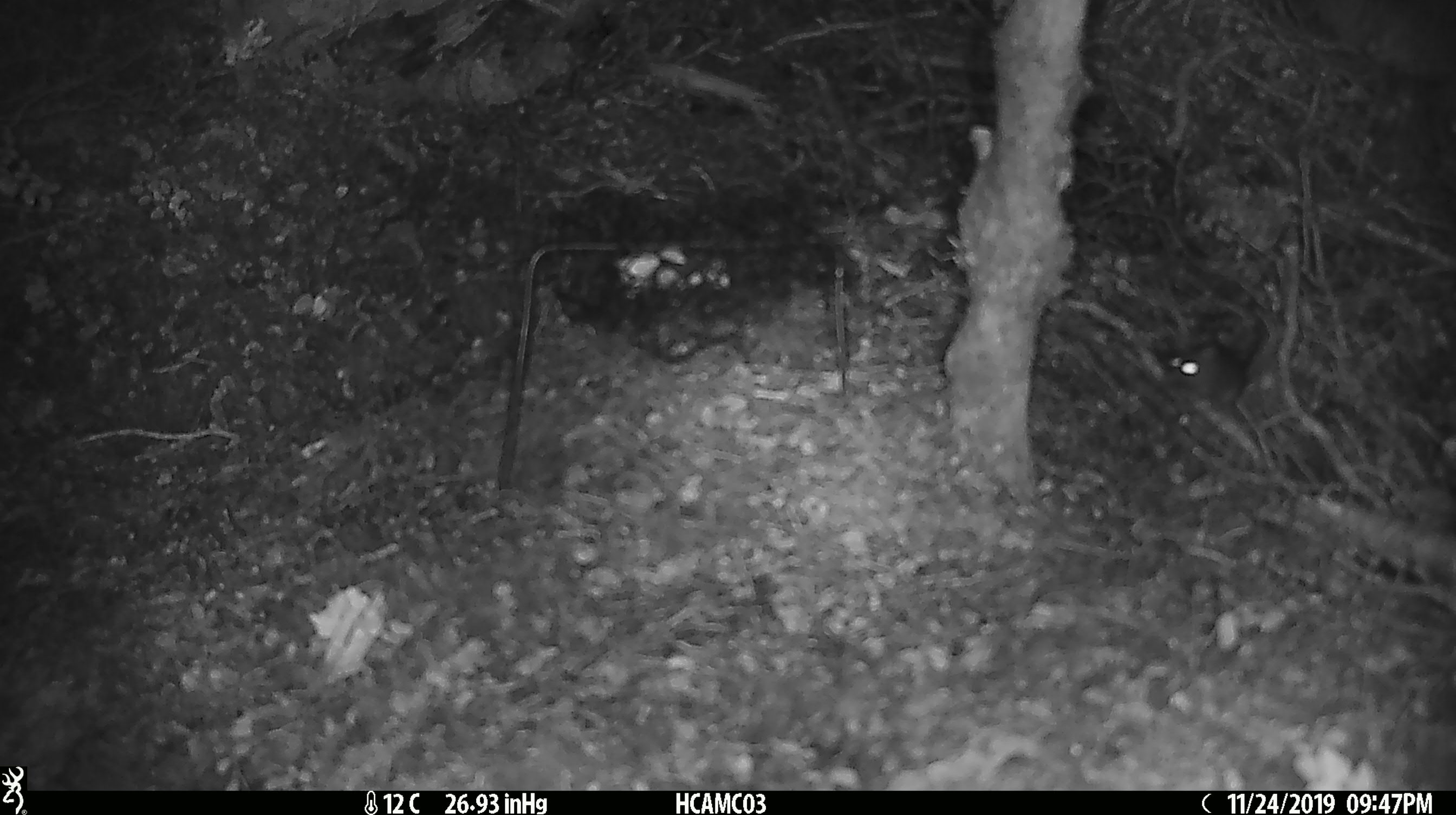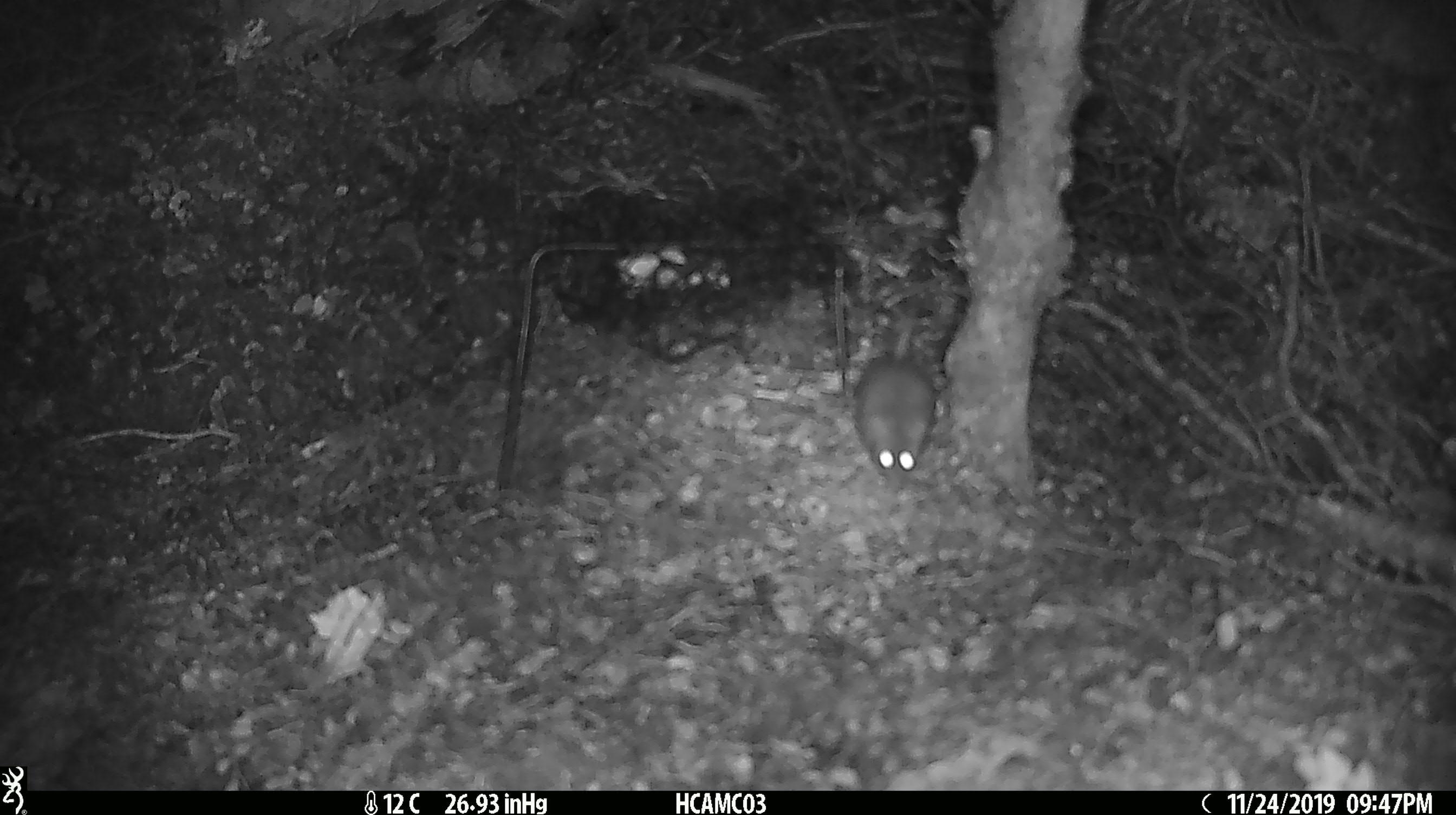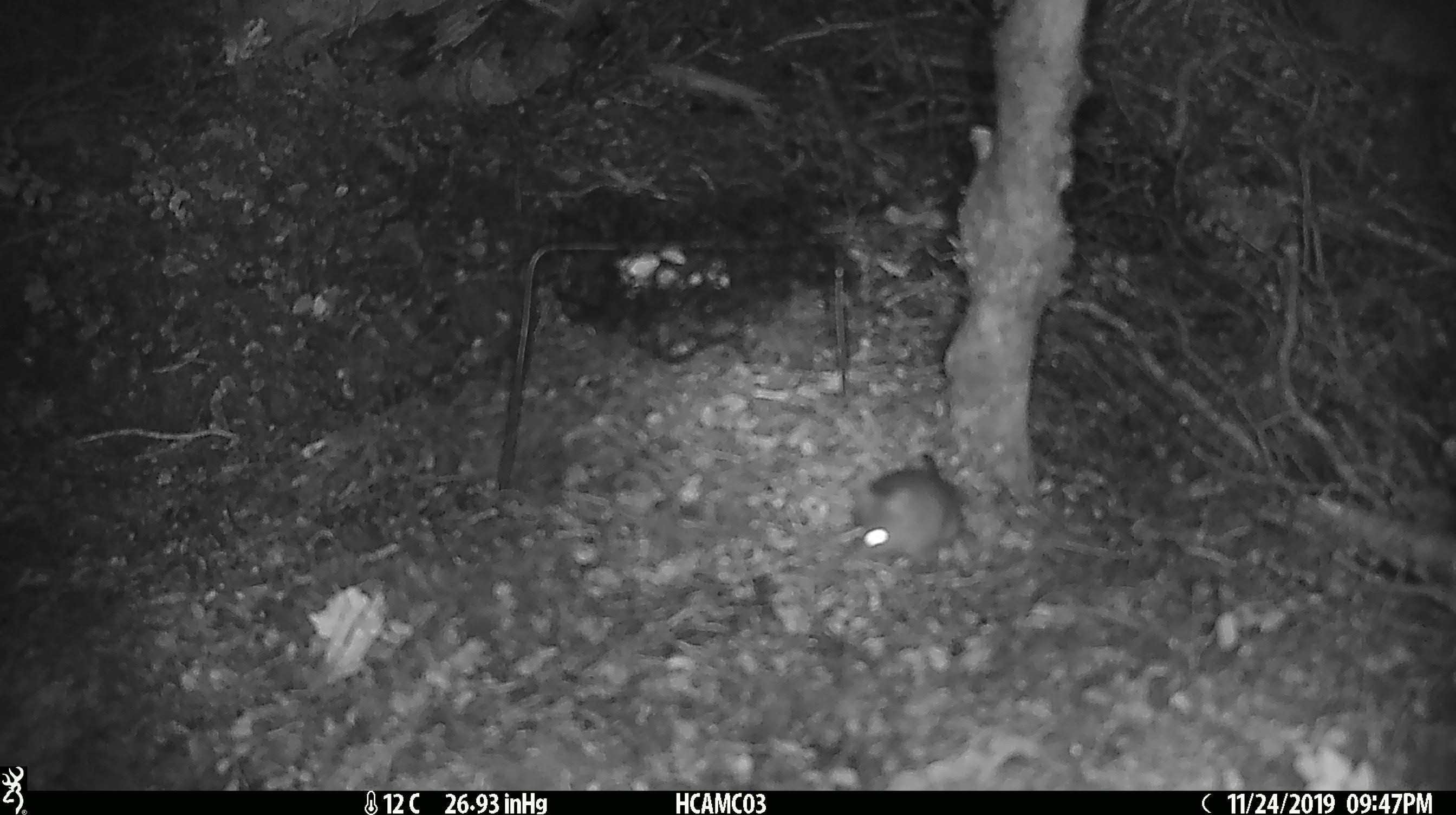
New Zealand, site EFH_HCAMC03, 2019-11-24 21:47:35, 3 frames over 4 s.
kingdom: Animalia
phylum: Chordata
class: Mammalia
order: Rodentia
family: Muridae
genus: Mus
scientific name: Mus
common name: mouse